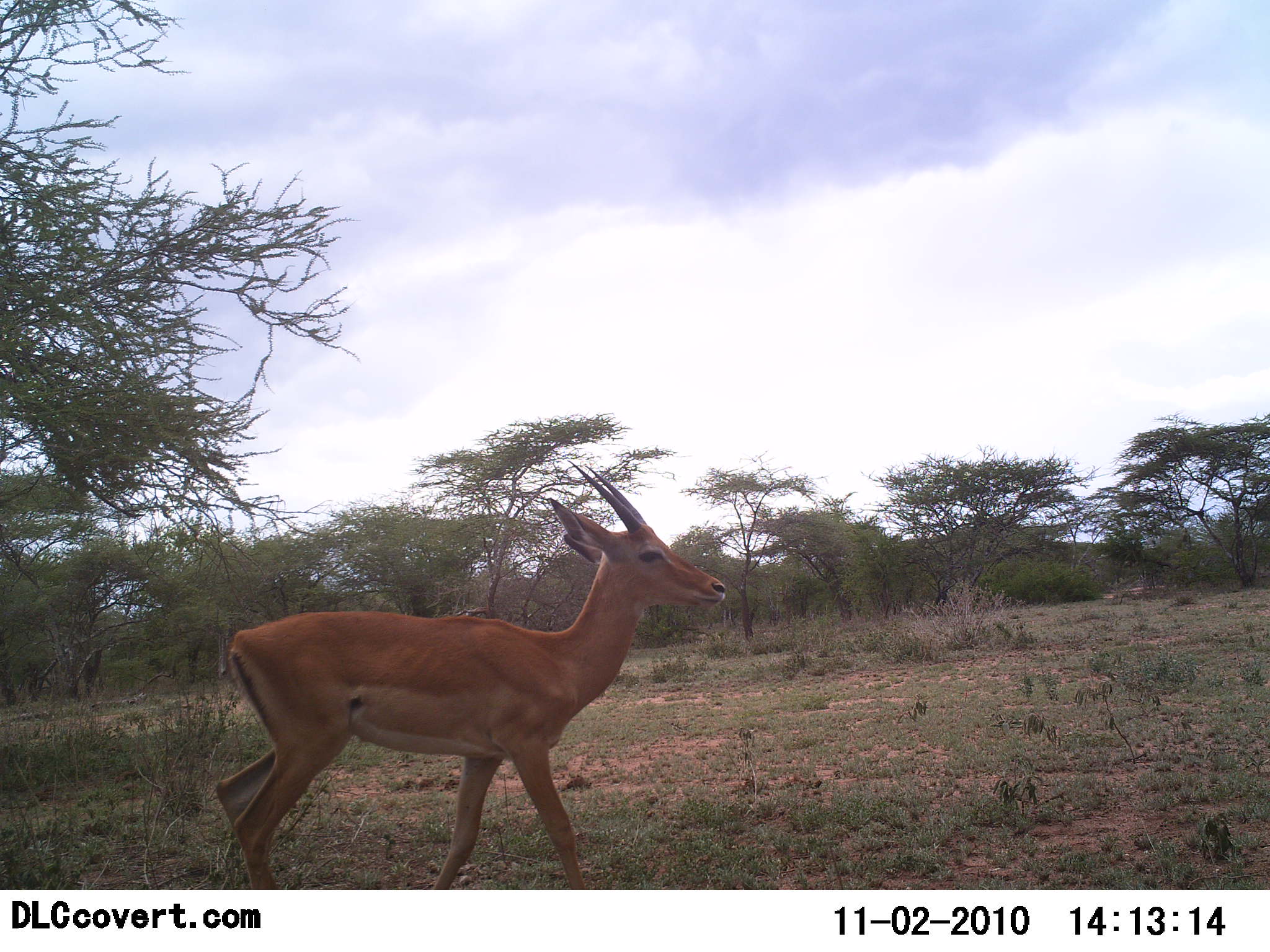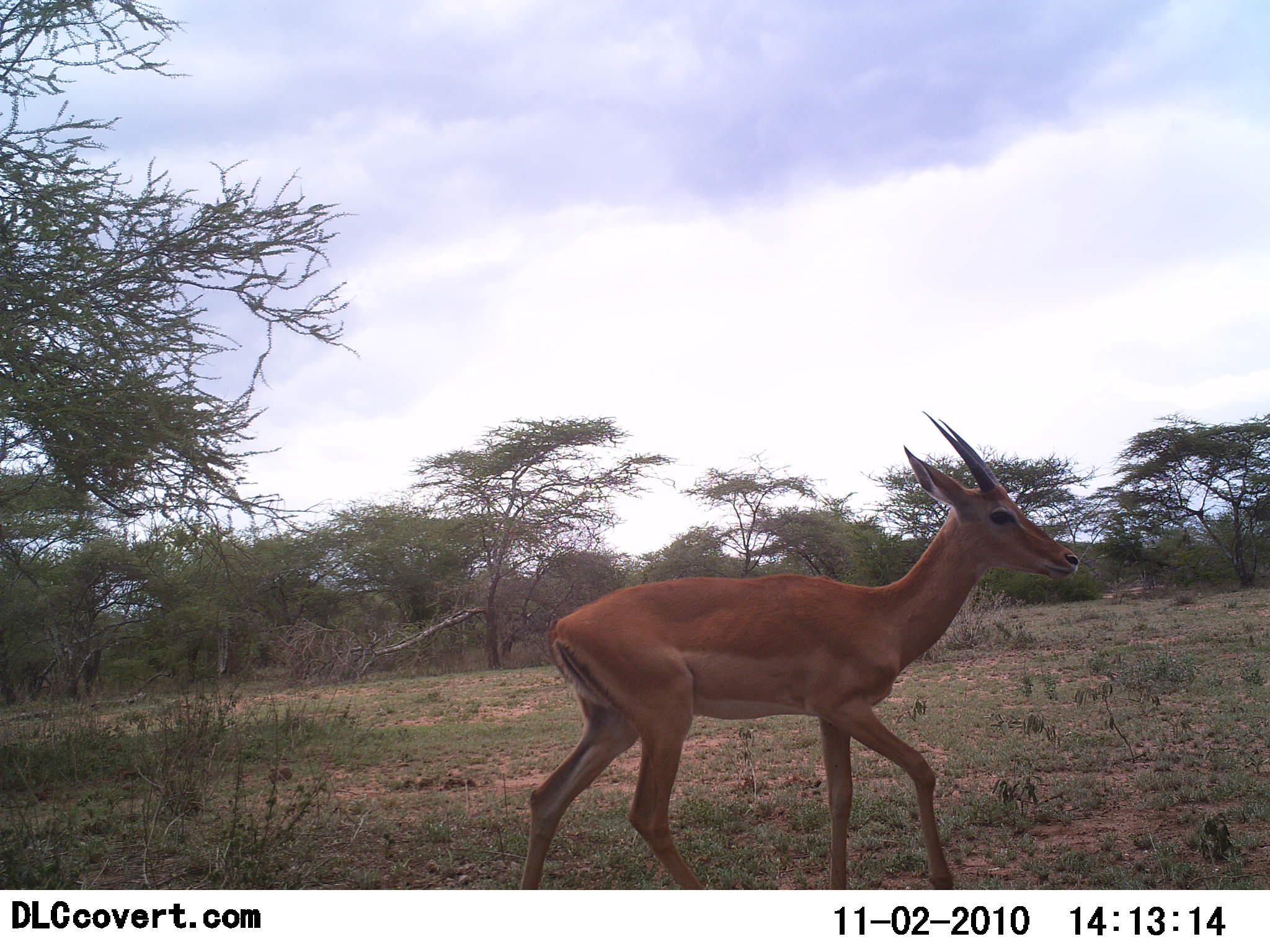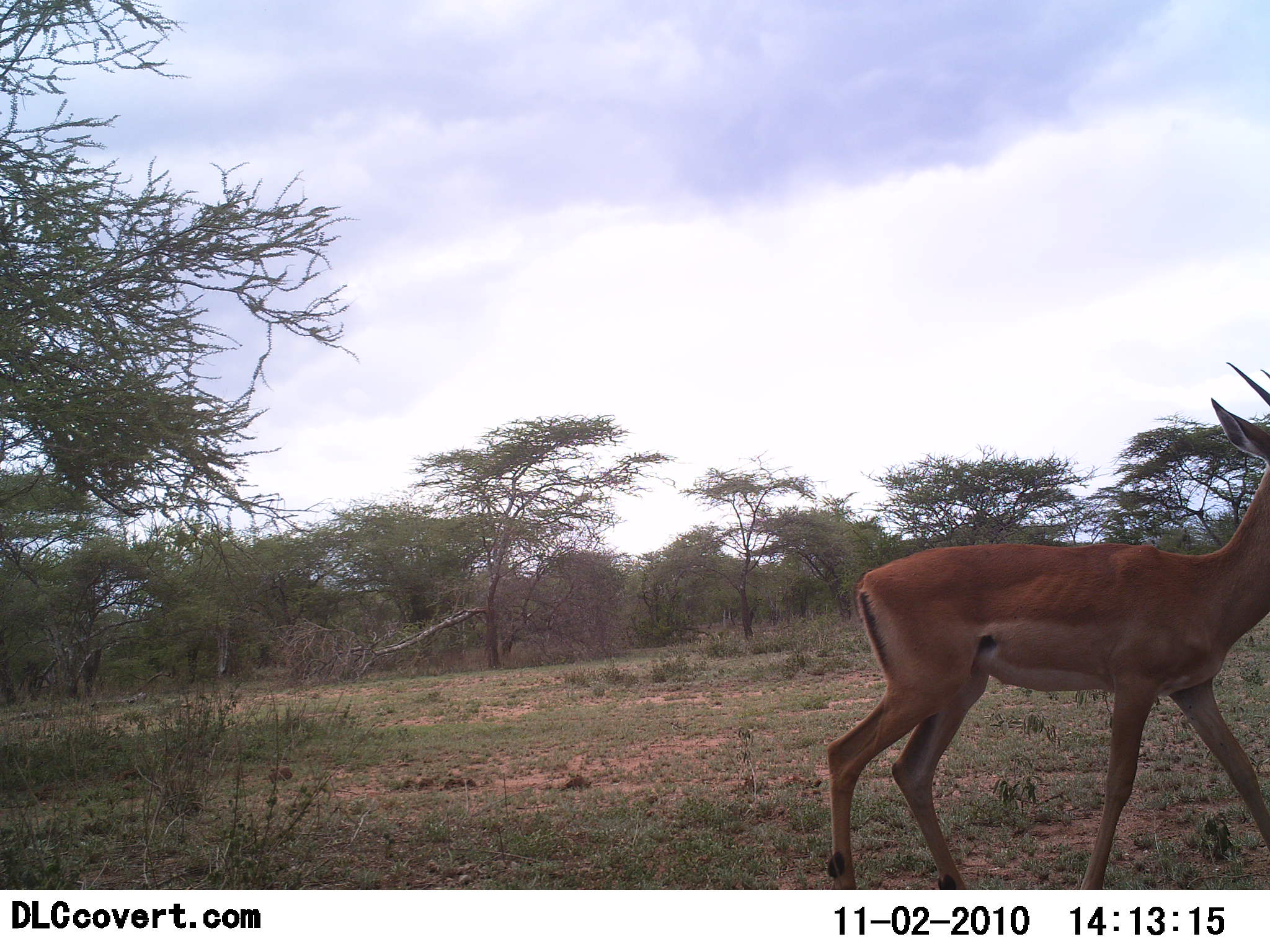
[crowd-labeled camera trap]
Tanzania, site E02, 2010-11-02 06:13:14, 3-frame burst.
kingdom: Animalia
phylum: Chordata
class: Mammalia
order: Artiodactyla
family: Bovidae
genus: Nanger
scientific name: Nanger granti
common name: grant's gazelle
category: gazellegrants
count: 1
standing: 7%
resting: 0%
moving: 100%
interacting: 0%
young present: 0%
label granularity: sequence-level